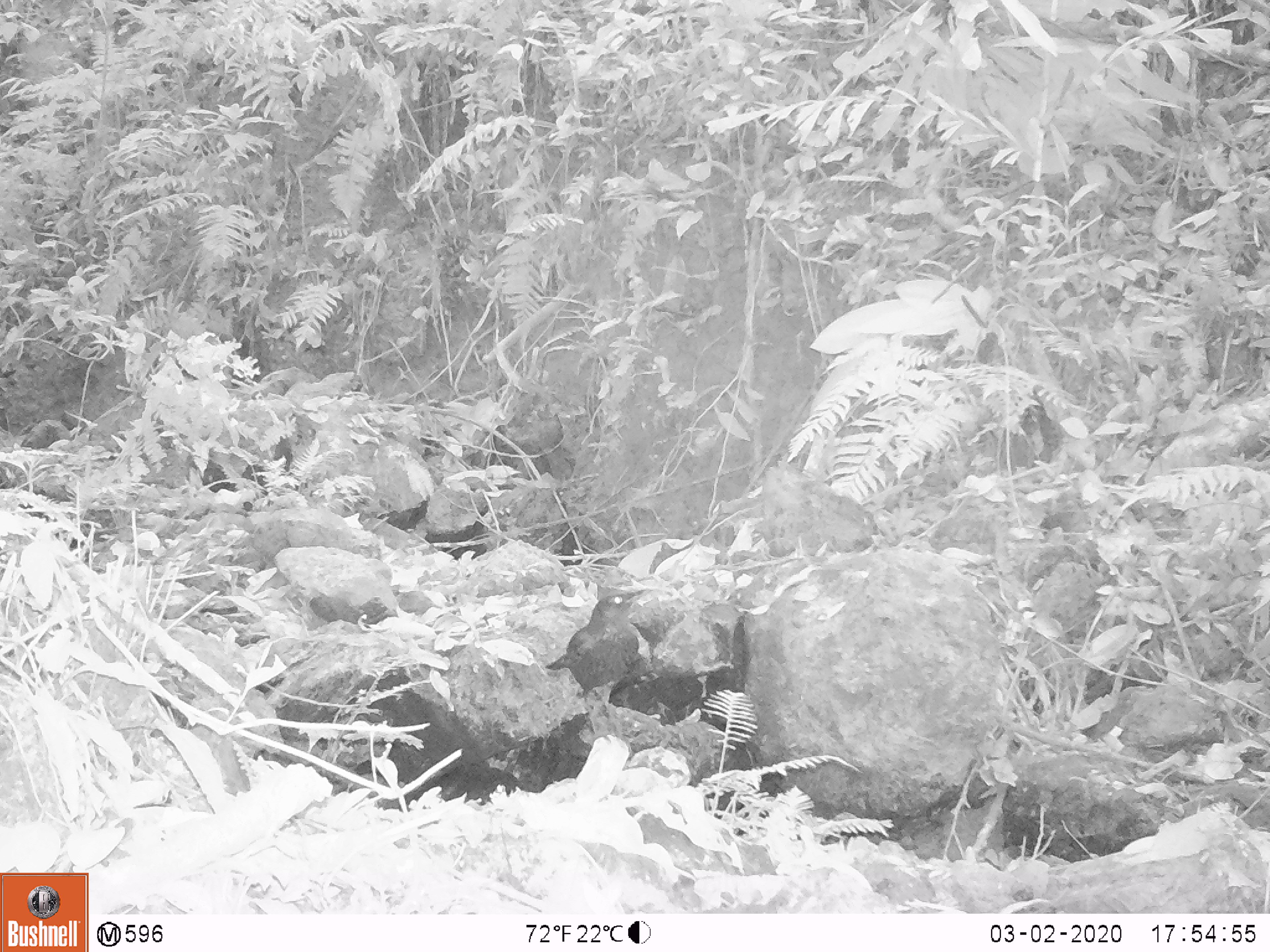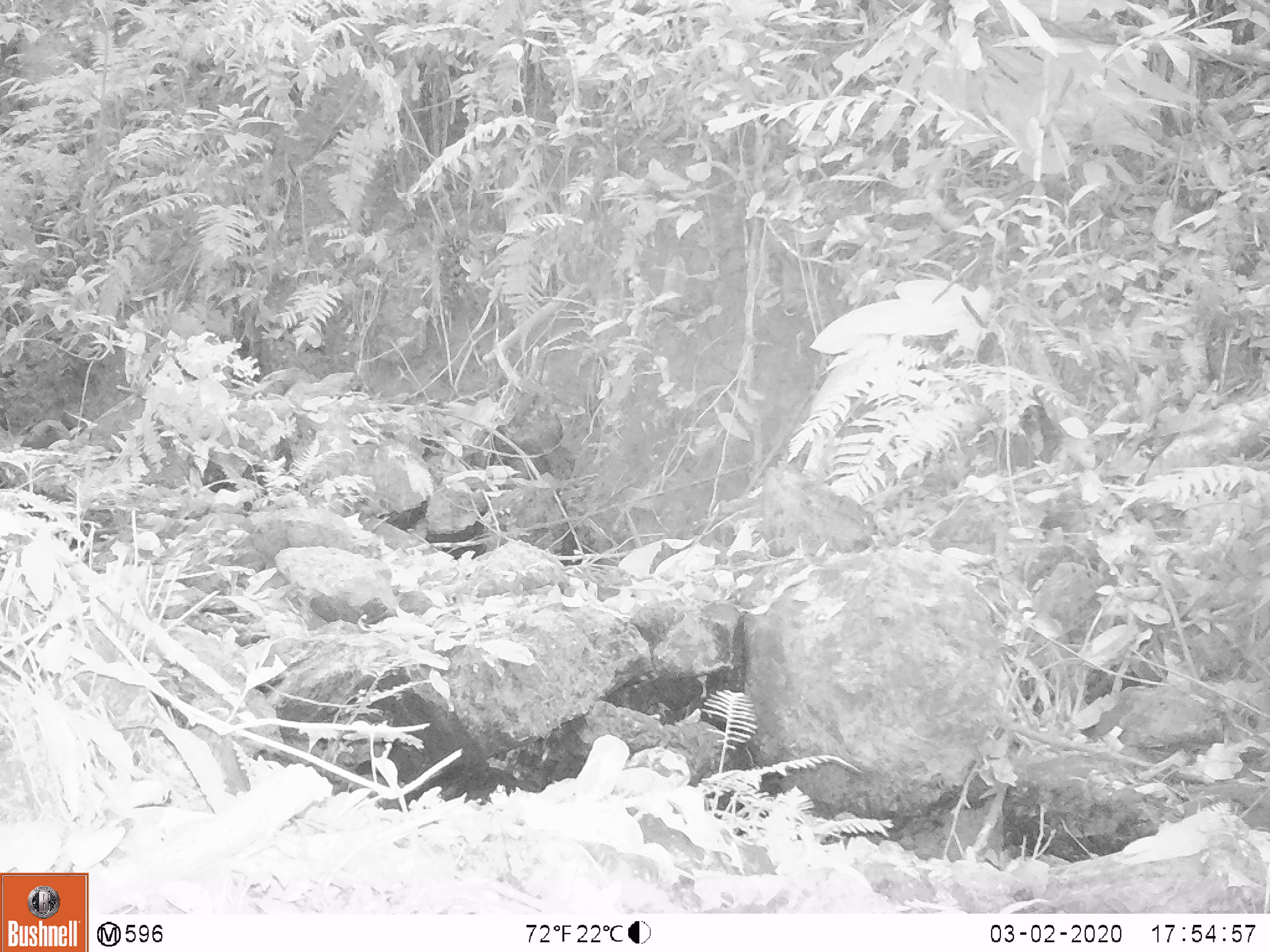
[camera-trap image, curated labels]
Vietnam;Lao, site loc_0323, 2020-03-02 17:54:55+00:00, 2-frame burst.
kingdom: Animalia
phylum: Chordata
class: Aves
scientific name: Aves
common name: bird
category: unidentified bird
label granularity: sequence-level